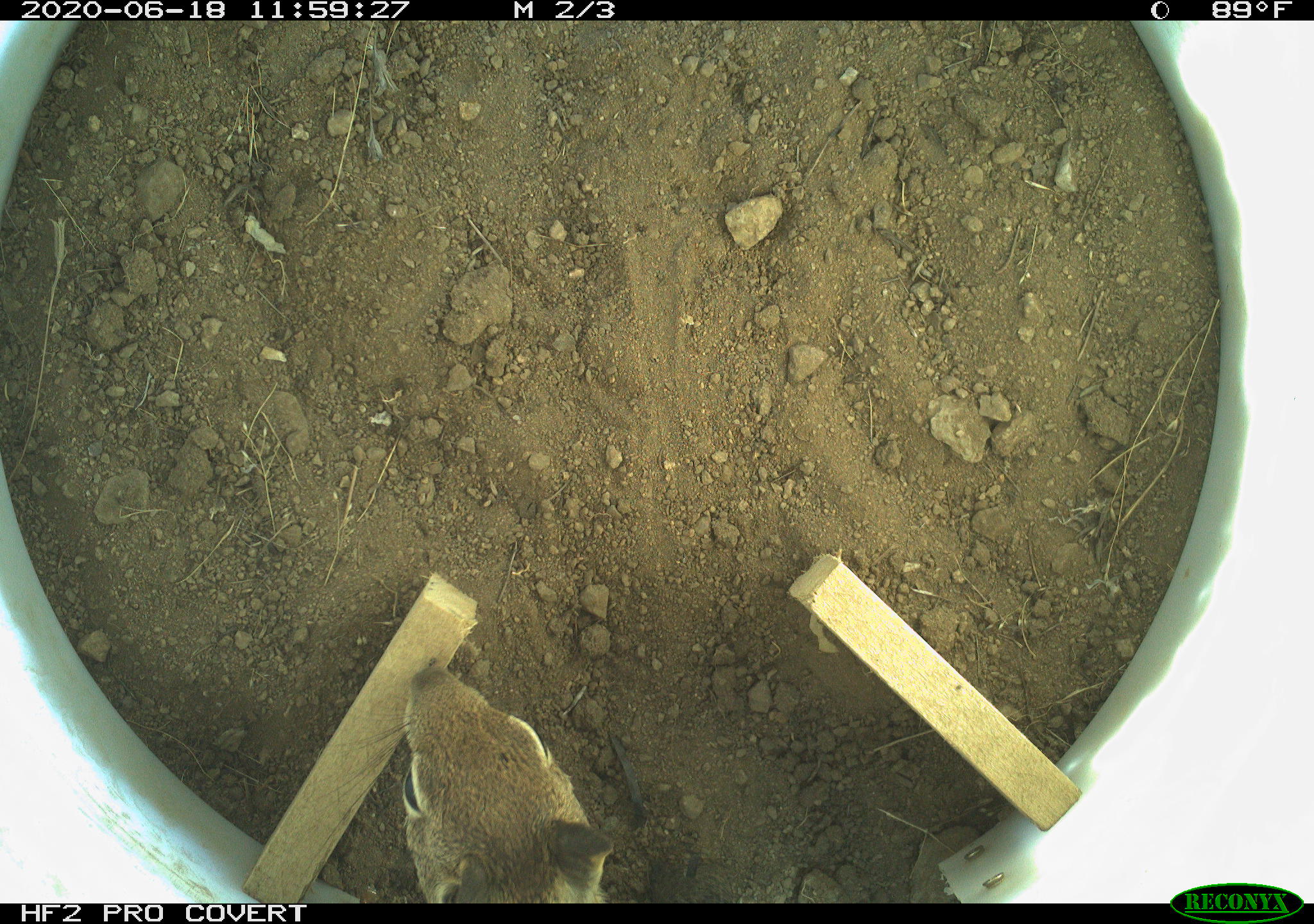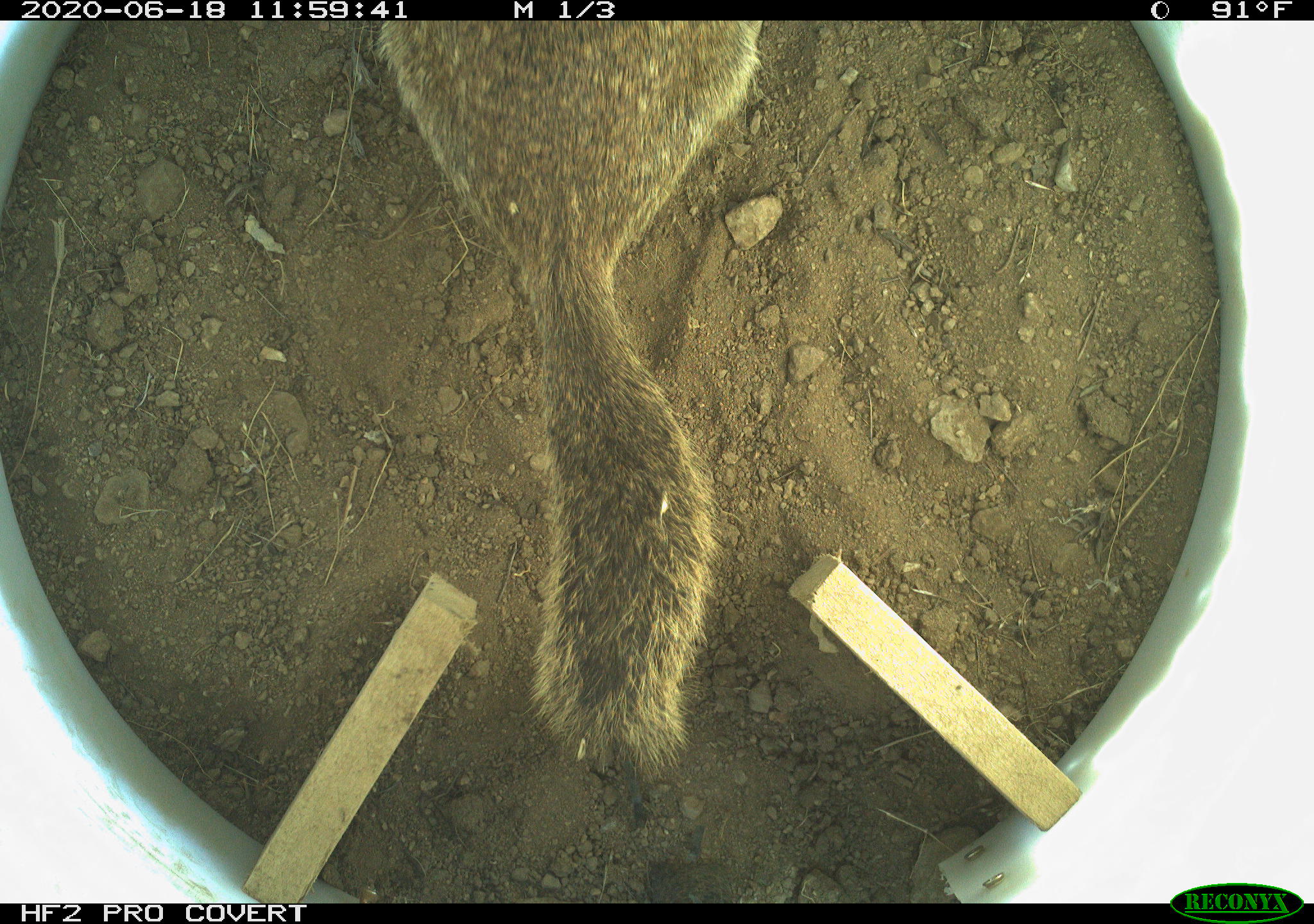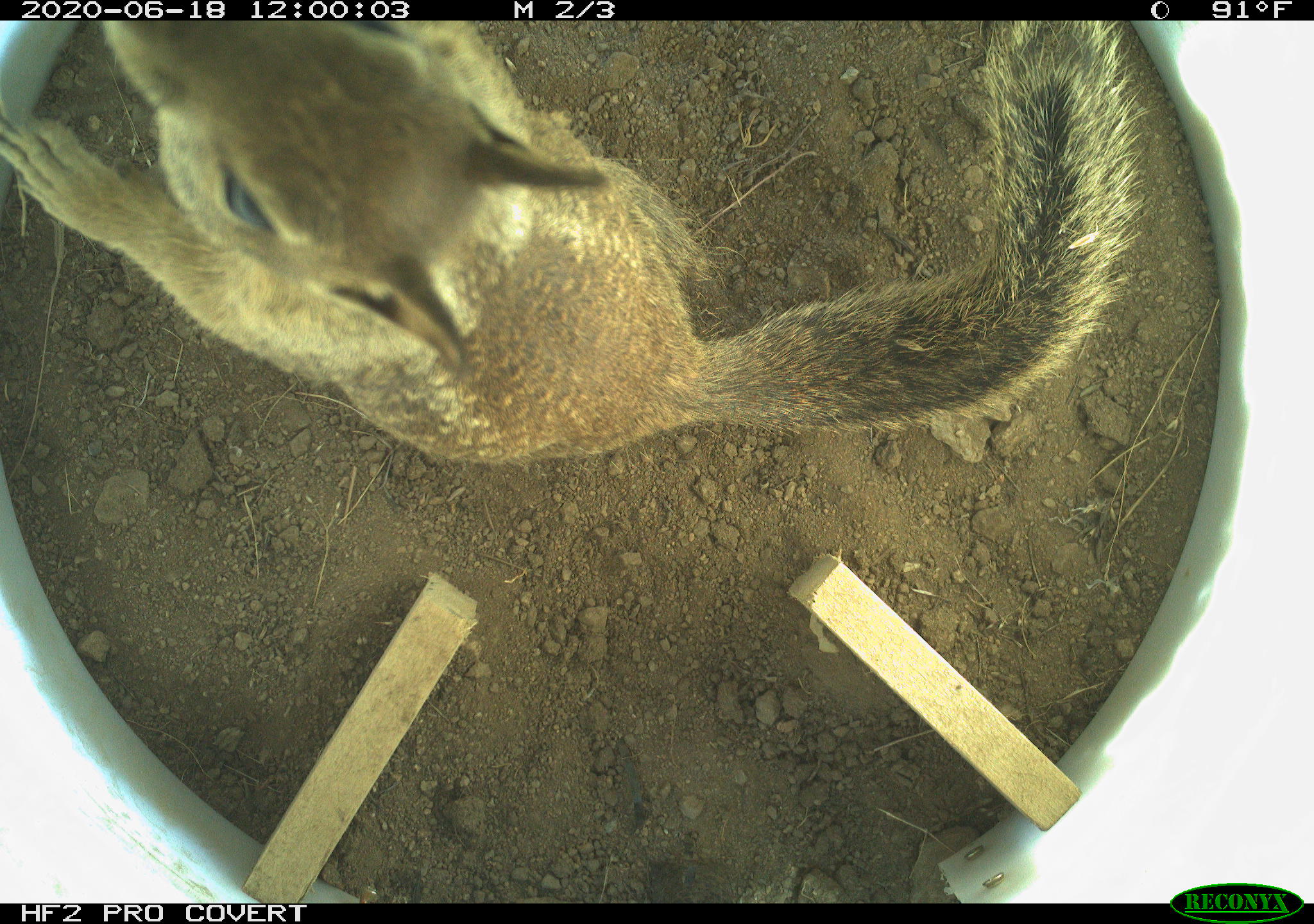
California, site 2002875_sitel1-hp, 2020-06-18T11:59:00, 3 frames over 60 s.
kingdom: Animalia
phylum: Chordata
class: Mammalia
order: Rodentia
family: Sciuridae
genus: Otospermophilus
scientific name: Otospermophilus beecheyi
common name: california ground squirrel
California ground squirrel (Otospermophilus beecheyi).